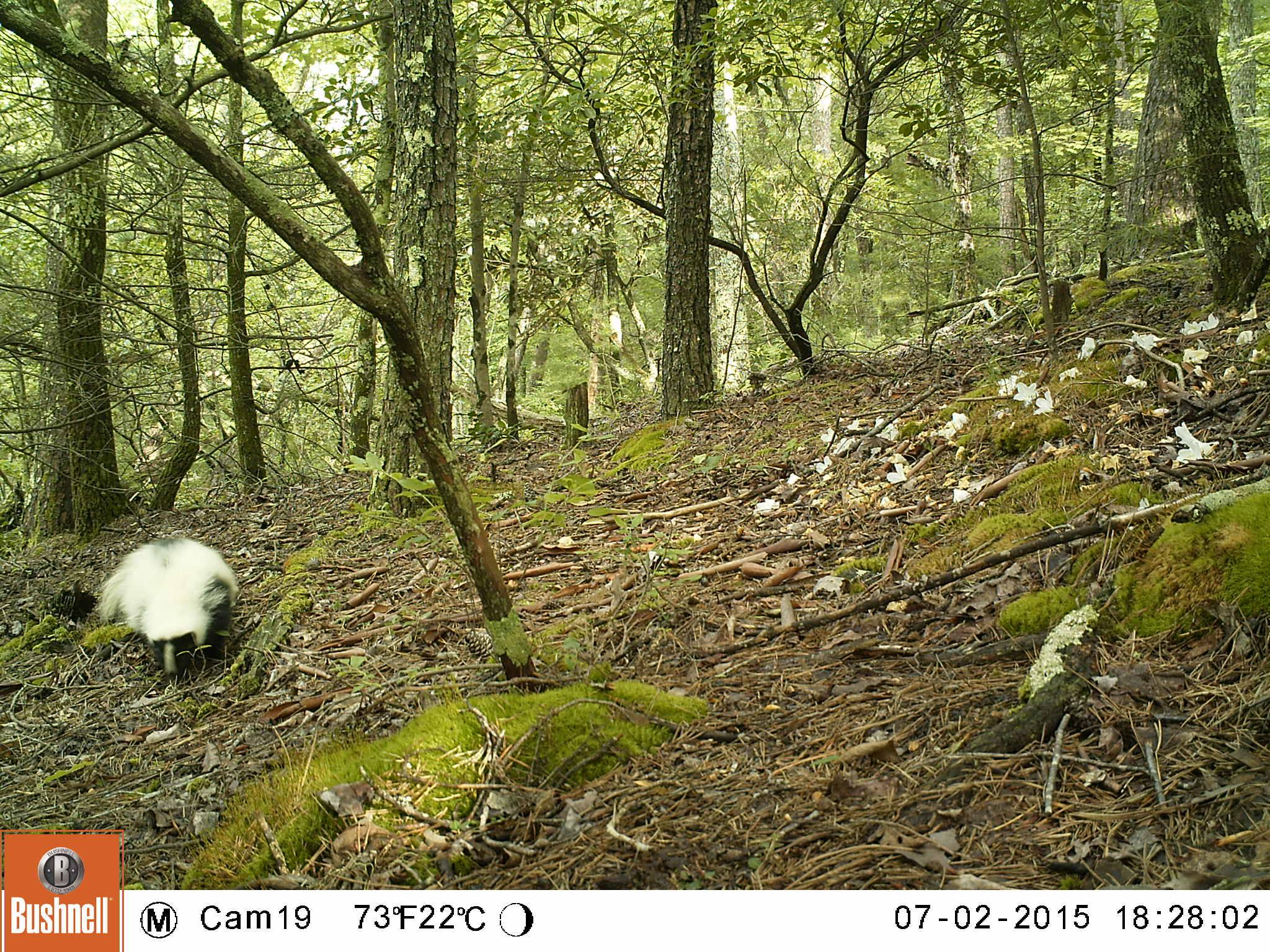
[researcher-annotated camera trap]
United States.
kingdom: Animalia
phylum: Chordata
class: Mammalia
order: Carnivora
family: Mephitidae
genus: Mephitis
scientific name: Mephitis mephitis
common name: striped skunk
Striped Skunk (Mephitis mephitis).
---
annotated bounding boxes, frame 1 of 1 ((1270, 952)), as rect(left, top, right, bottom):
Striped Skunk: rect(87, 532, 245, 683)